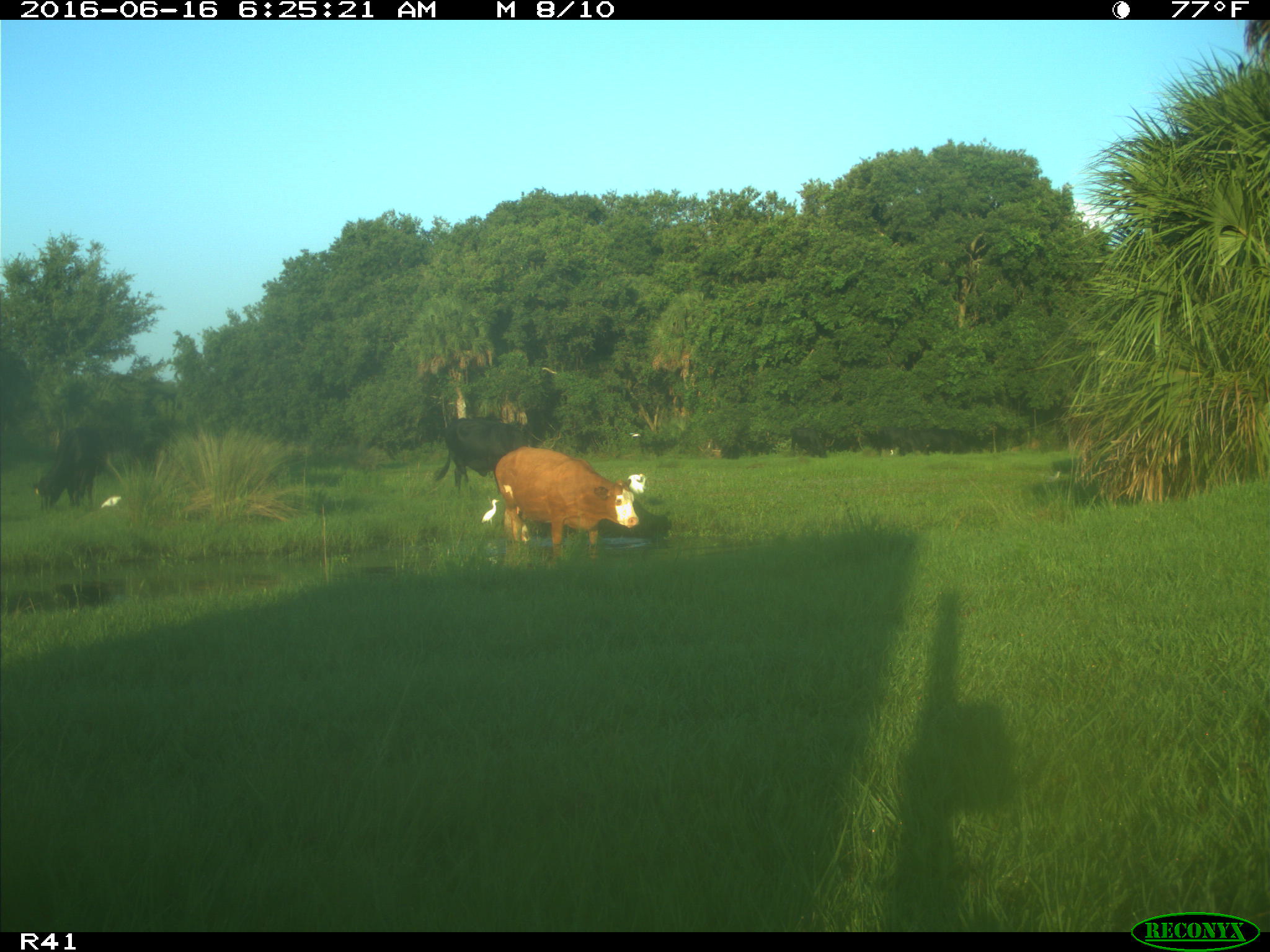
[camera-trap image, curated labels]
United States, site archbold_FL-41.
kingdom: Animalia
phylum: Chordata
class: Mammalia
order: Artiodactyla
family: Bovidae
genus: Bos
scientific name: Bos taurus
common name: domestic cow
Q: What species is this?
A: Bos taurus (domestic cow).